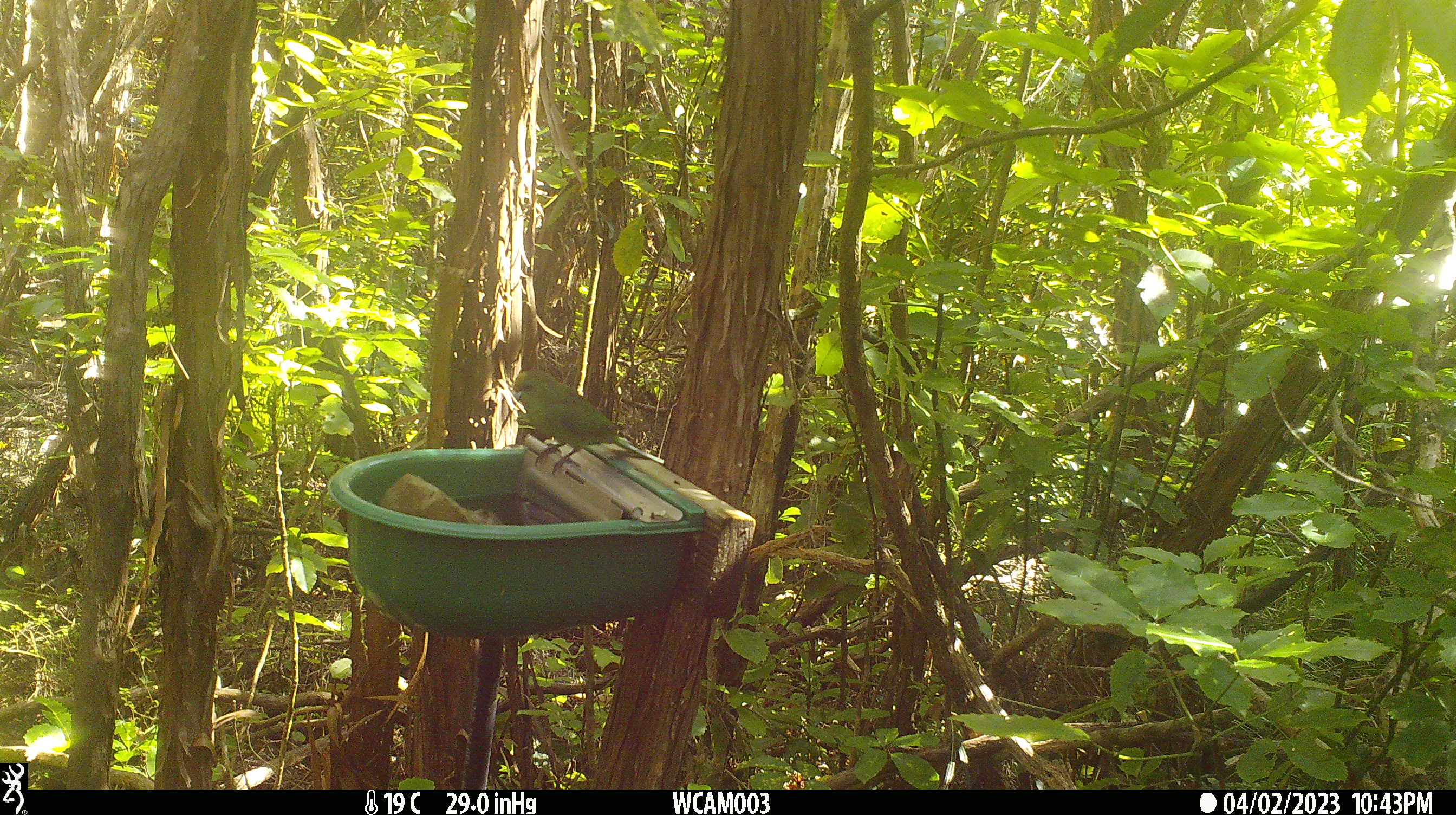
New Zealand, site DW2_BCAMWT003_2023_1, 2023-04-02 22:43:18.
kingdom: Animalia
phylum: Chordata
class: Aves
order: Psittaciformes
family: Psittaculidae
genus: Cyanoramphus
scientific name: Cyanoramphus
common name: parakeet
Parakeet (Cyanoramphus).